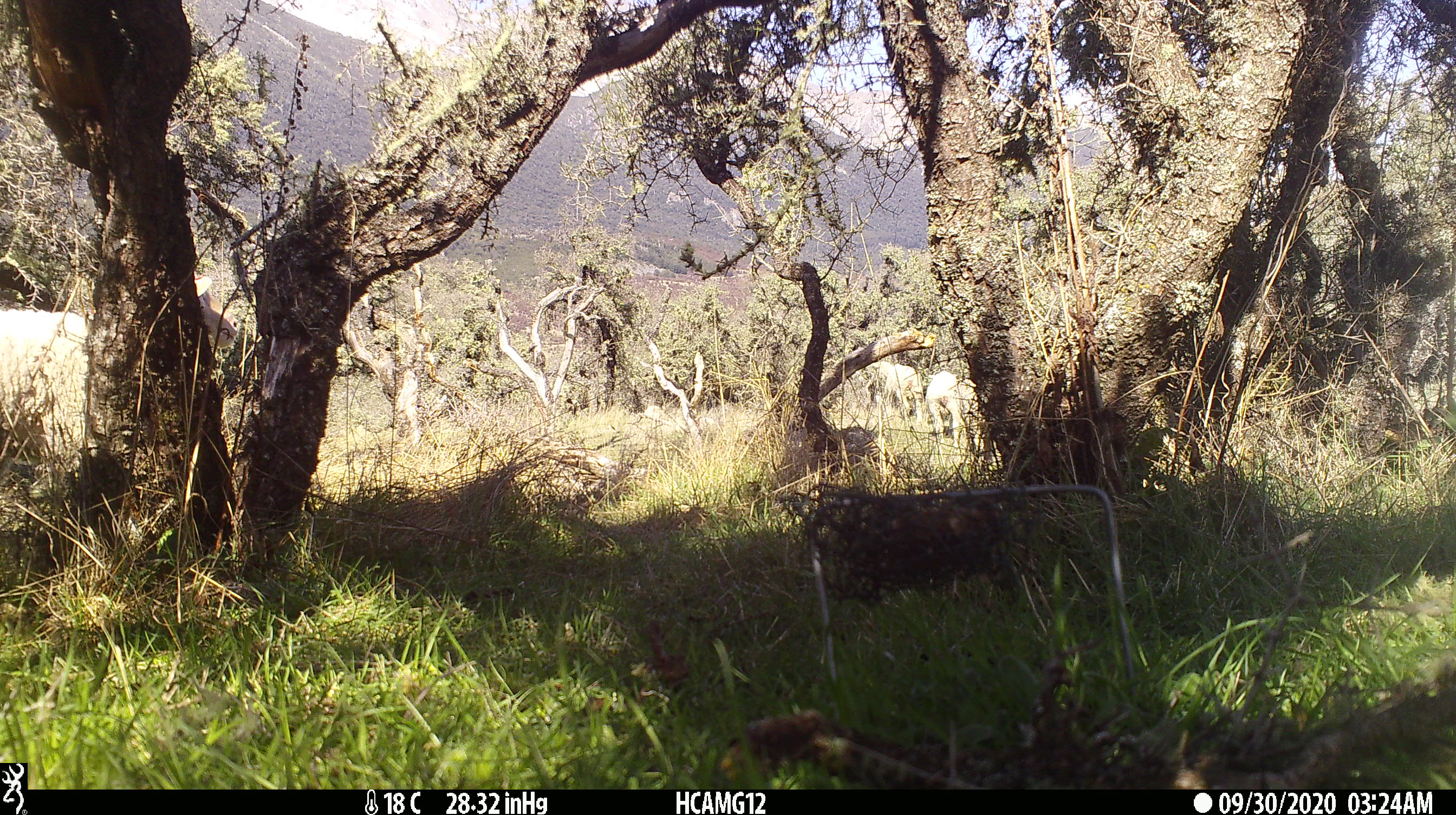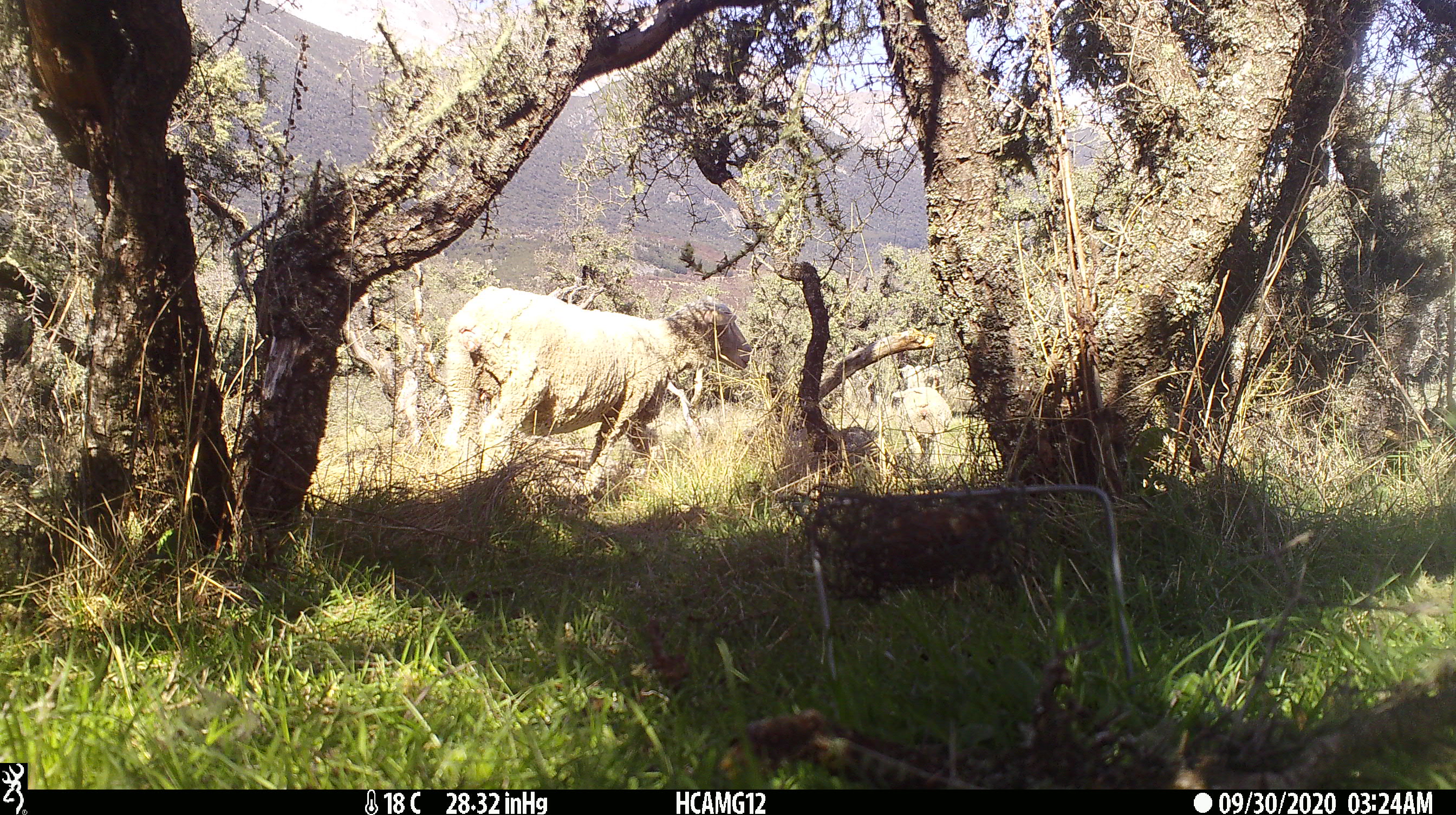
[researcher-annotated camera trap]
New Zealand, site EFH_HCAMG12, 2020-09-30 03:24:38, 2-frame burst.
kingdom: Animalia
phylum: Chordata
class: Mammalia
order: Artiodactyla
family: Bovidae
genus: Ovis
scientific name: Ovis aries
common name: domestic sheep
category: sheep